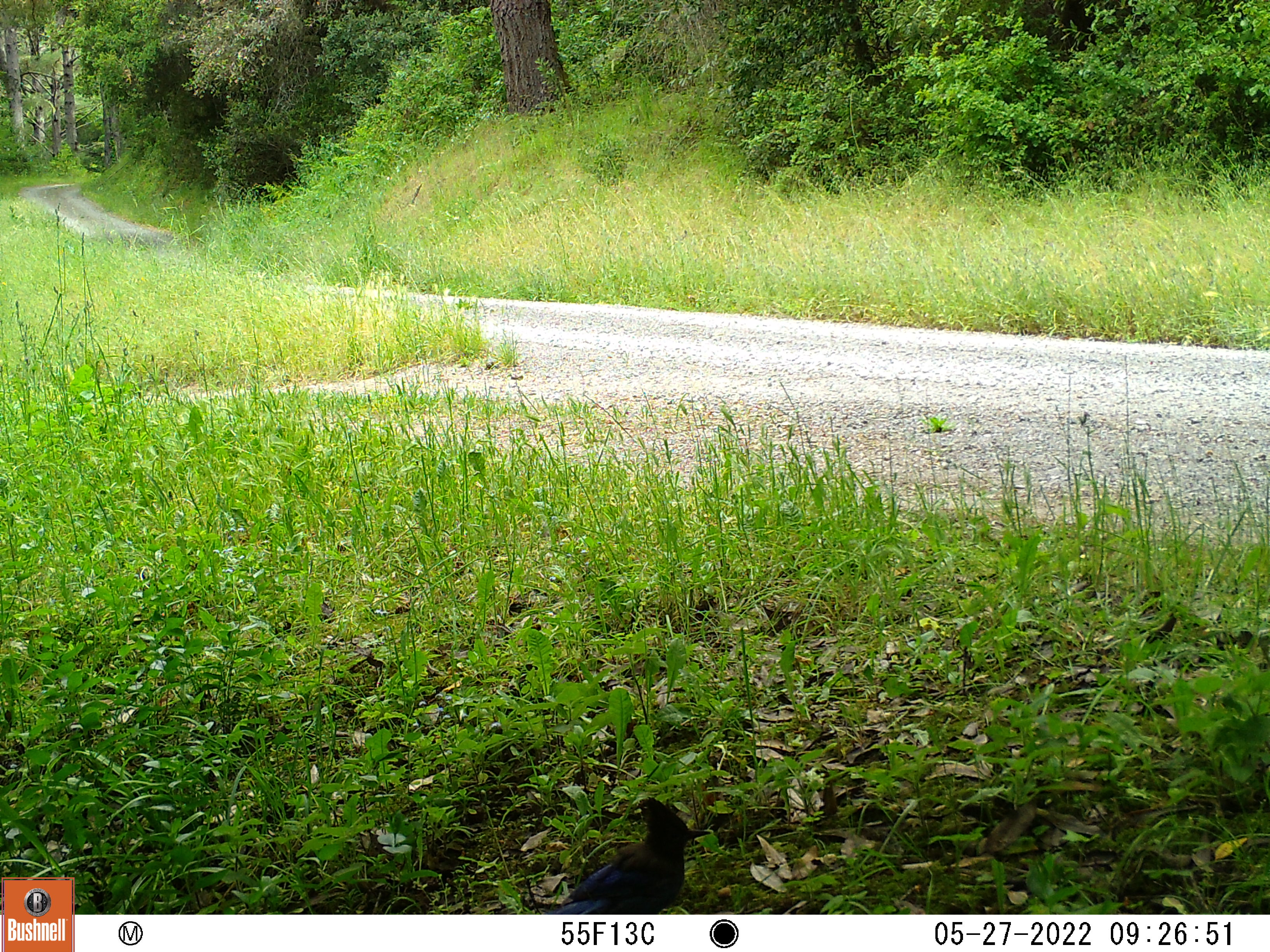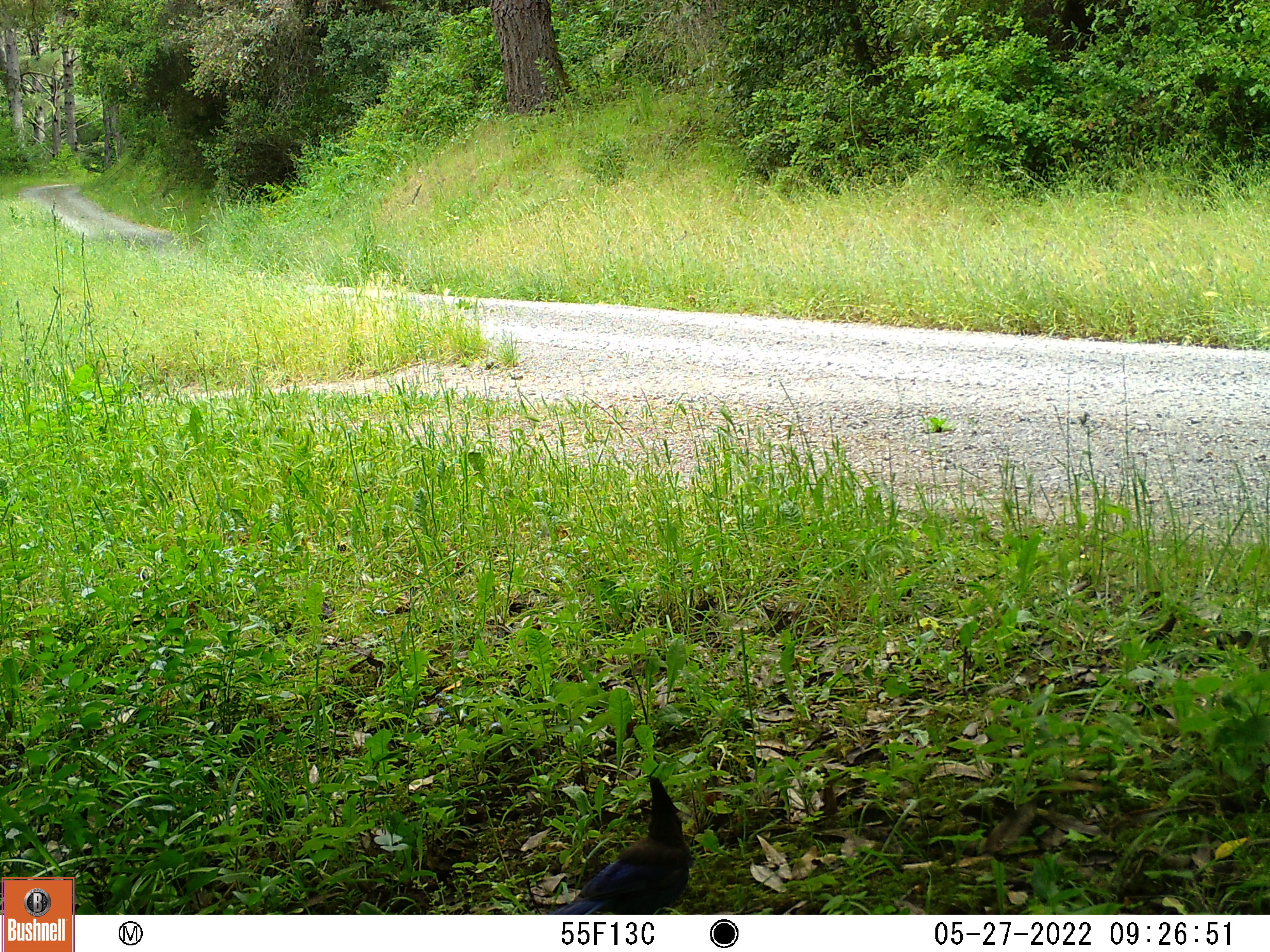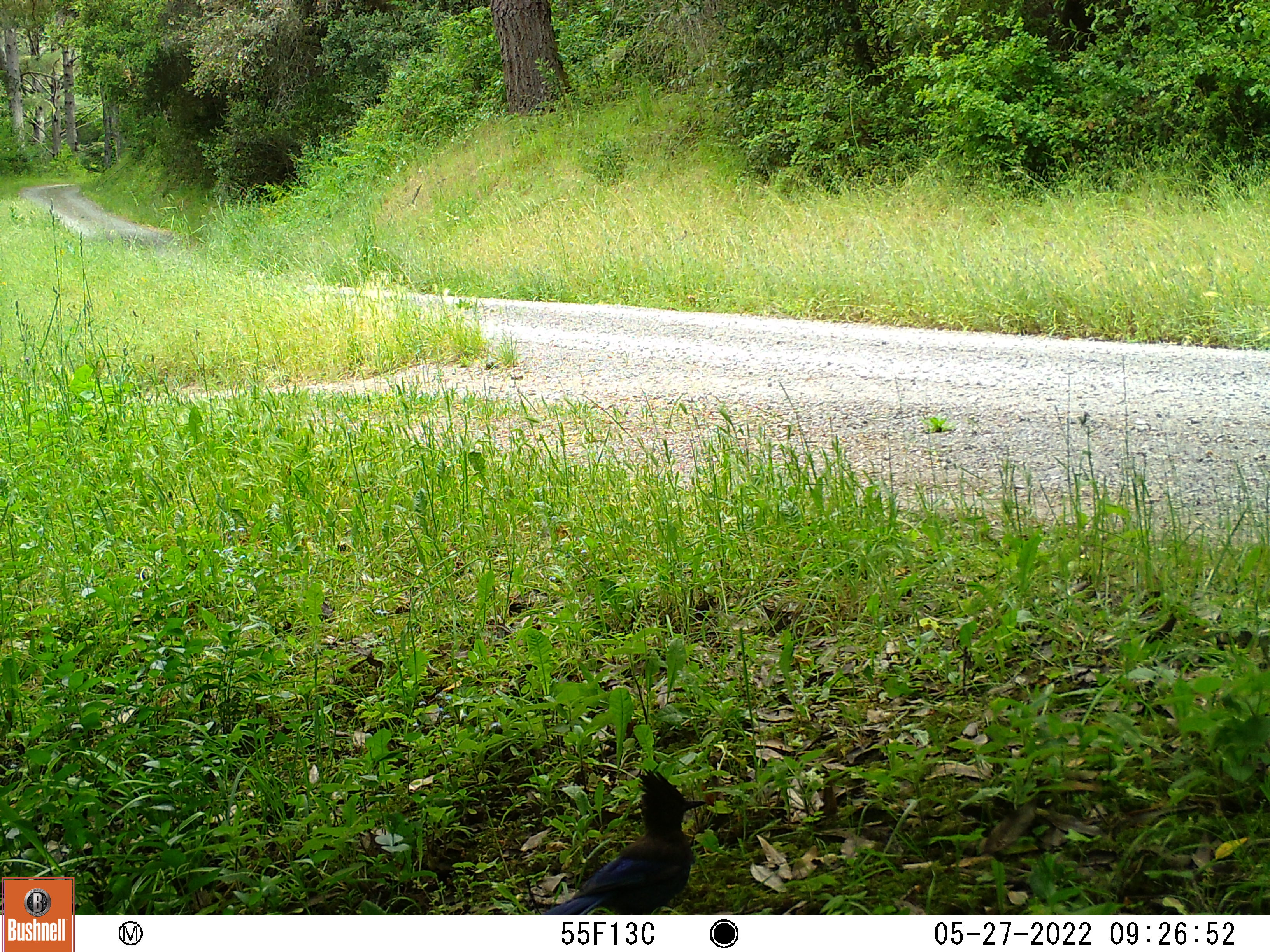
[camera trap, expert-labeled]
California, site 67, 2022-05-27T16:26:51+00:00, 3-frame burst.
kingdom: Animalia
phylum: Chordata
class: Aves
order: Passeriformes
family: Corvidae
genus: Cyanocitta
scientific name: Cyanocitta stelleri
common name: steller's jay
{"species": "steller's jay (Cyanocitta stelleri)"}